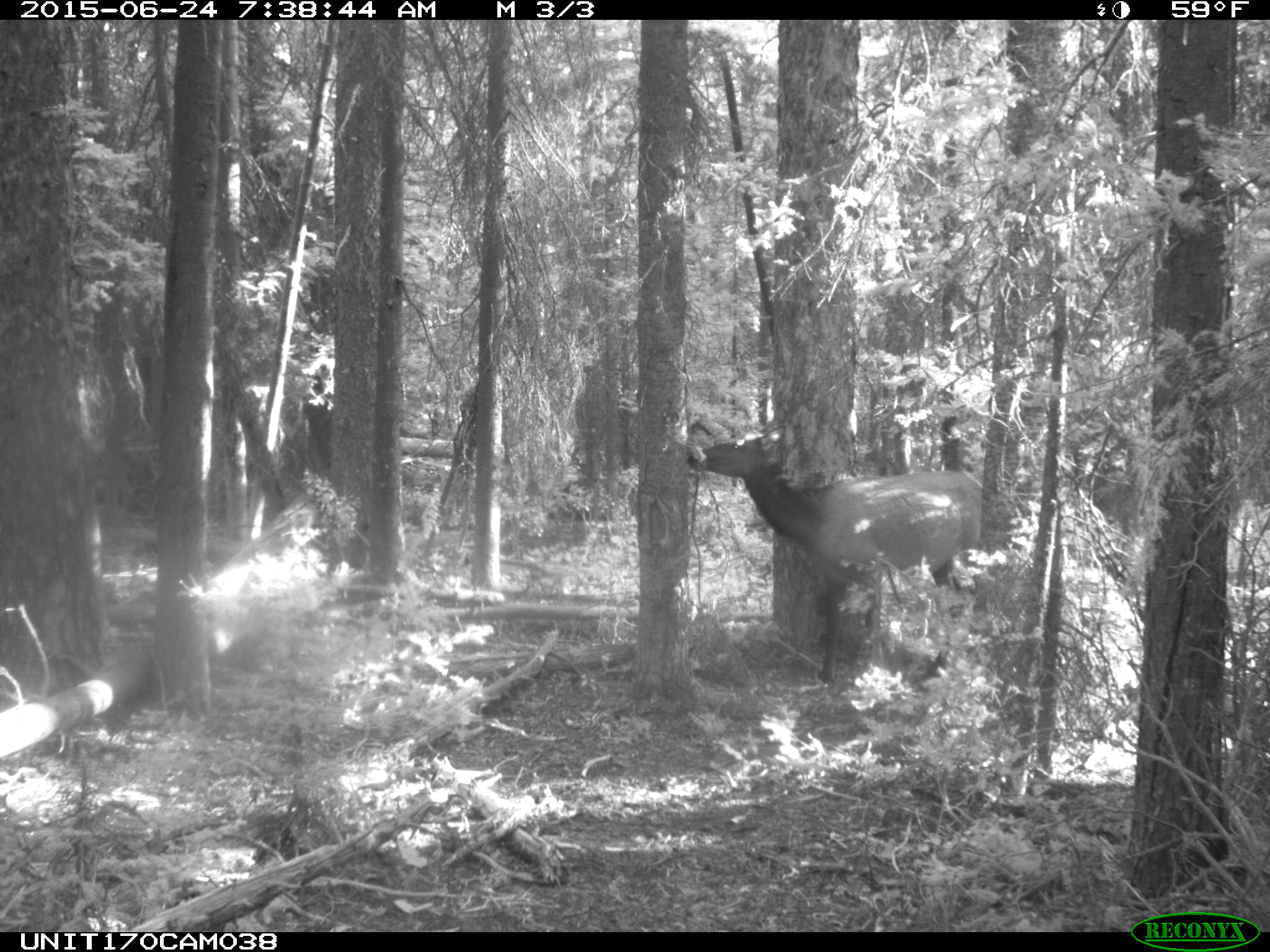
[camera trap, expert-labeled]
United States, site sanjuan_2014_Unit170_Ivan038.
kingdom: Animalia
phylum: Chordata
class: Mammalia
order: Artiodactyla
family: Cervidae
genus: Cervus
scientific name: Cervus elaphus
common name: red deer